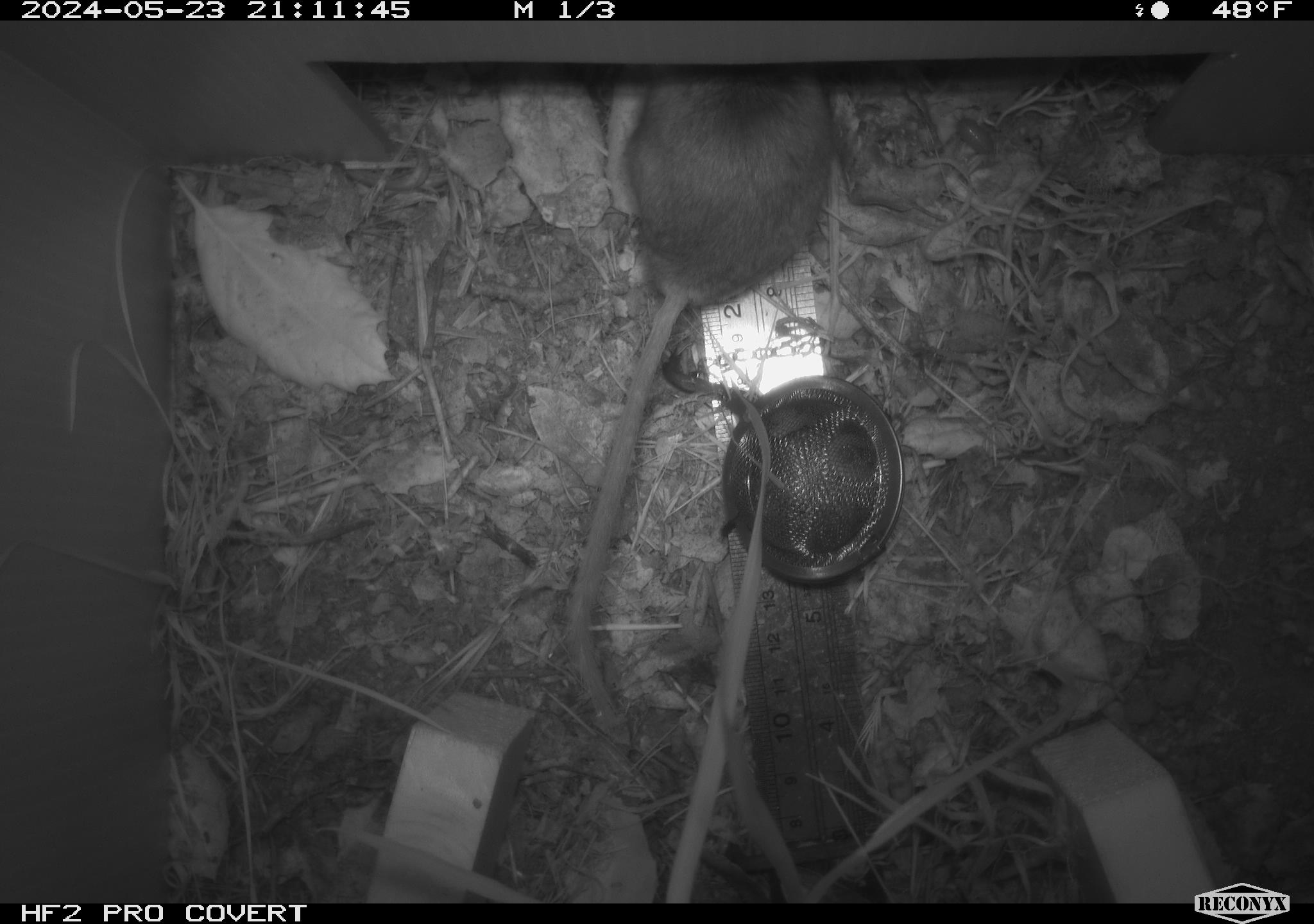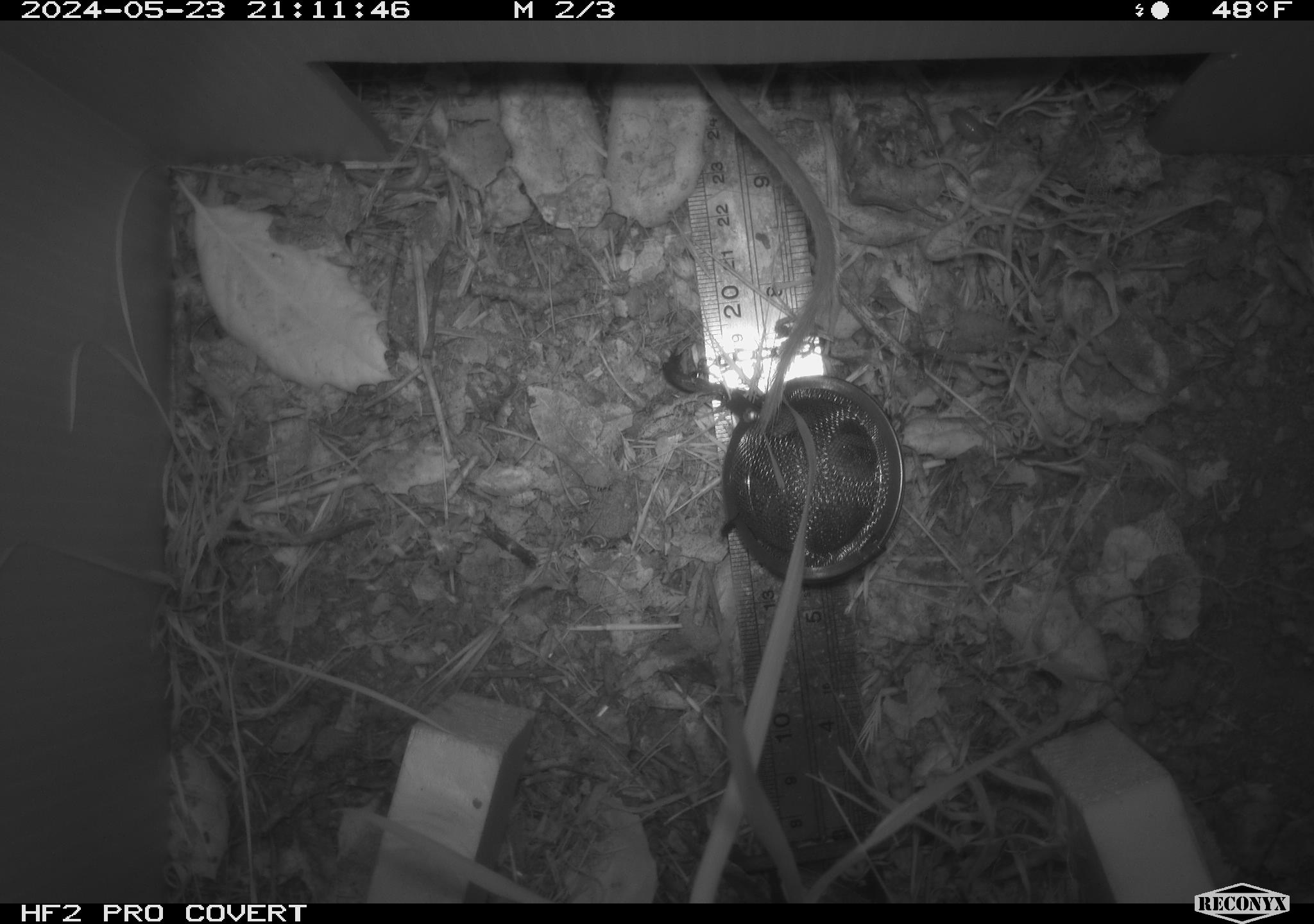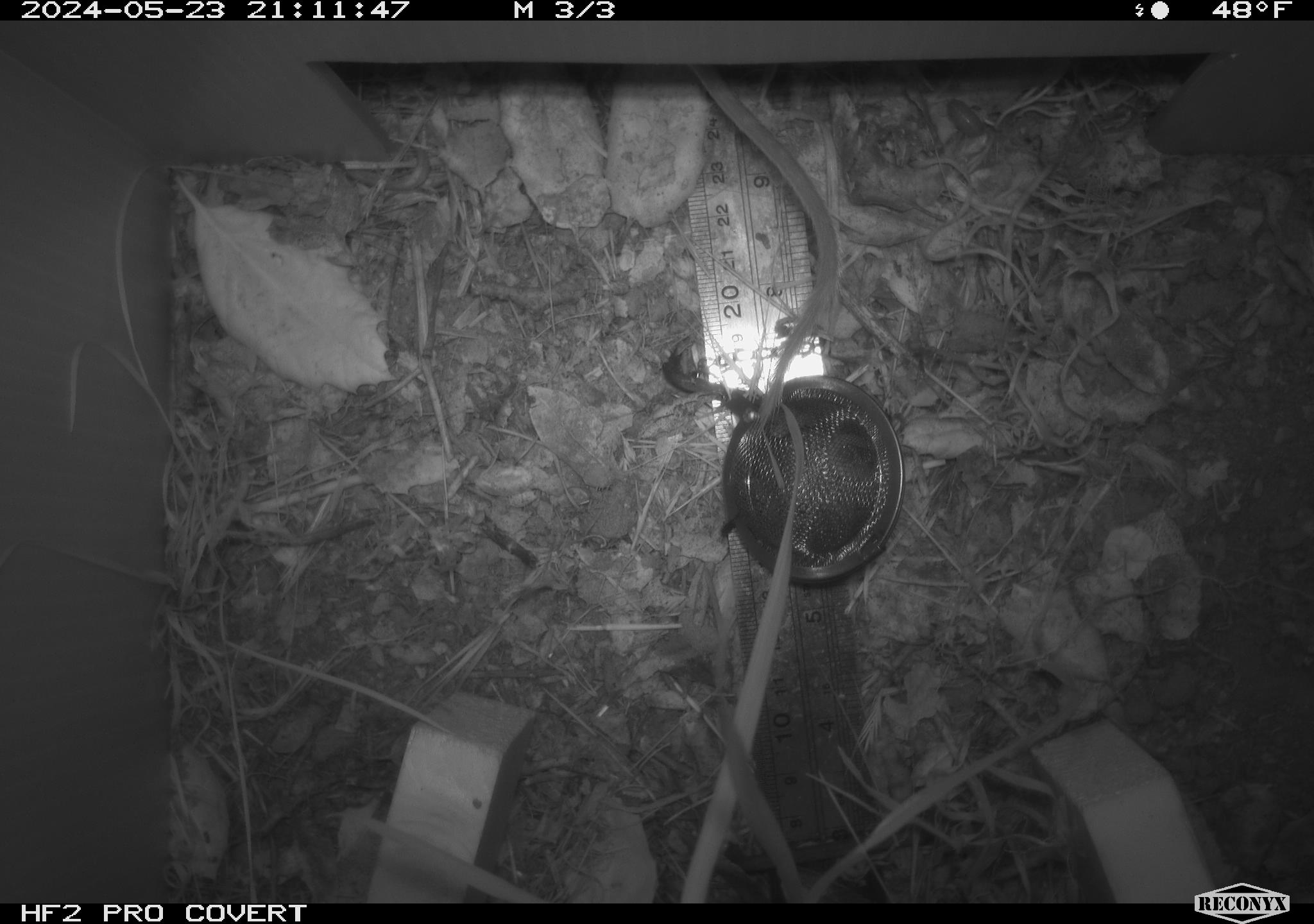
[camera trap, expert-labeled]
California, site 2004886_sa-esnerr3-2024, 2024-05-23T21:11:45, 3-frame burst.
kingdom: Animalia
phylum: Chordata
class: Mammalia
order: Rodentia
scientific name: Rodentia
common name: rodent